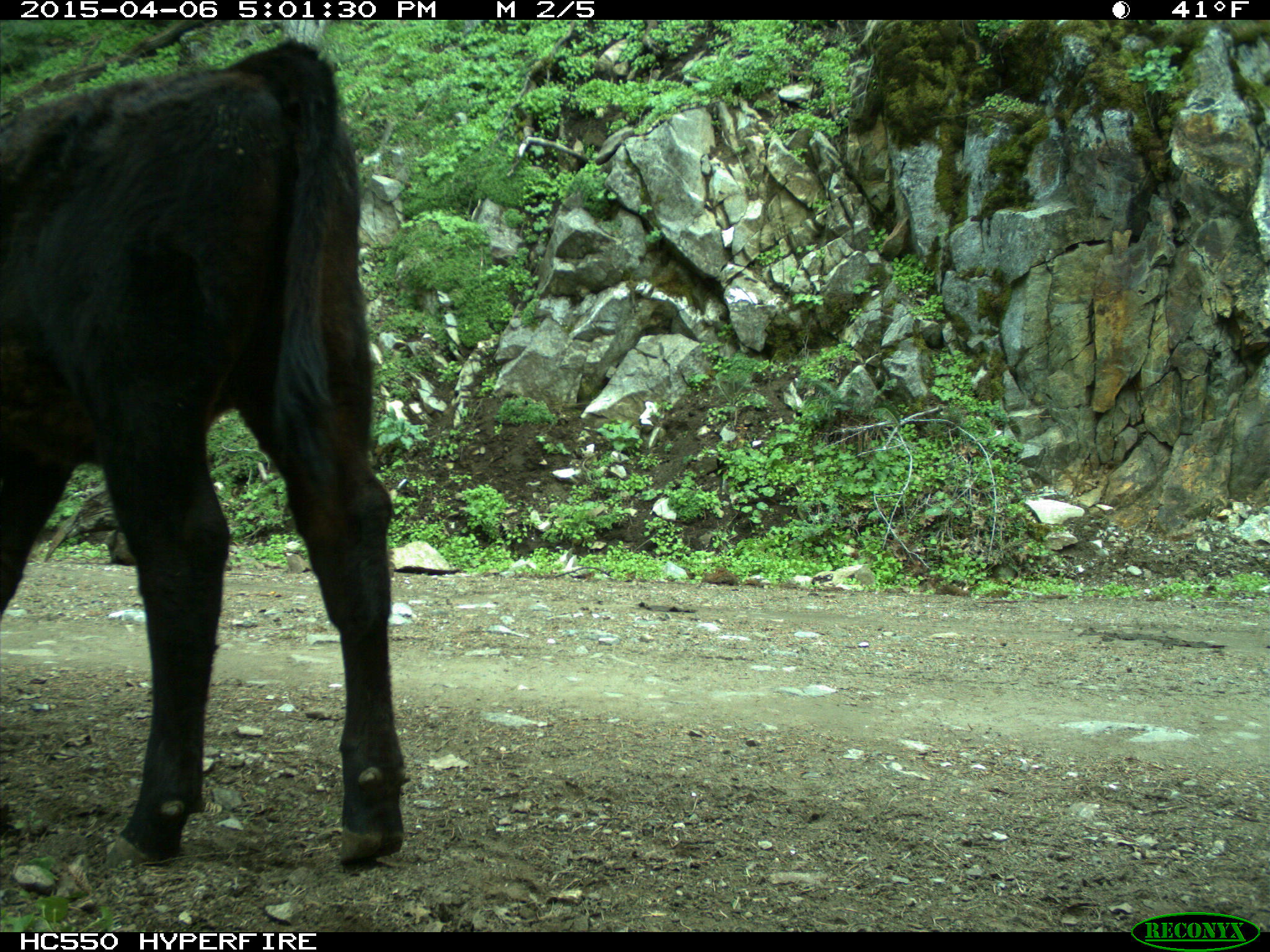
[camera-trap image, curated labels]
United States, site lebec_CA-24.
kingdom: Animalia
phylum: Chordata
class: Mammalia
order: Artiodactyla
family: Bovidae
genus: Bos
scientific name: Bos taurus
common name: domestic cow